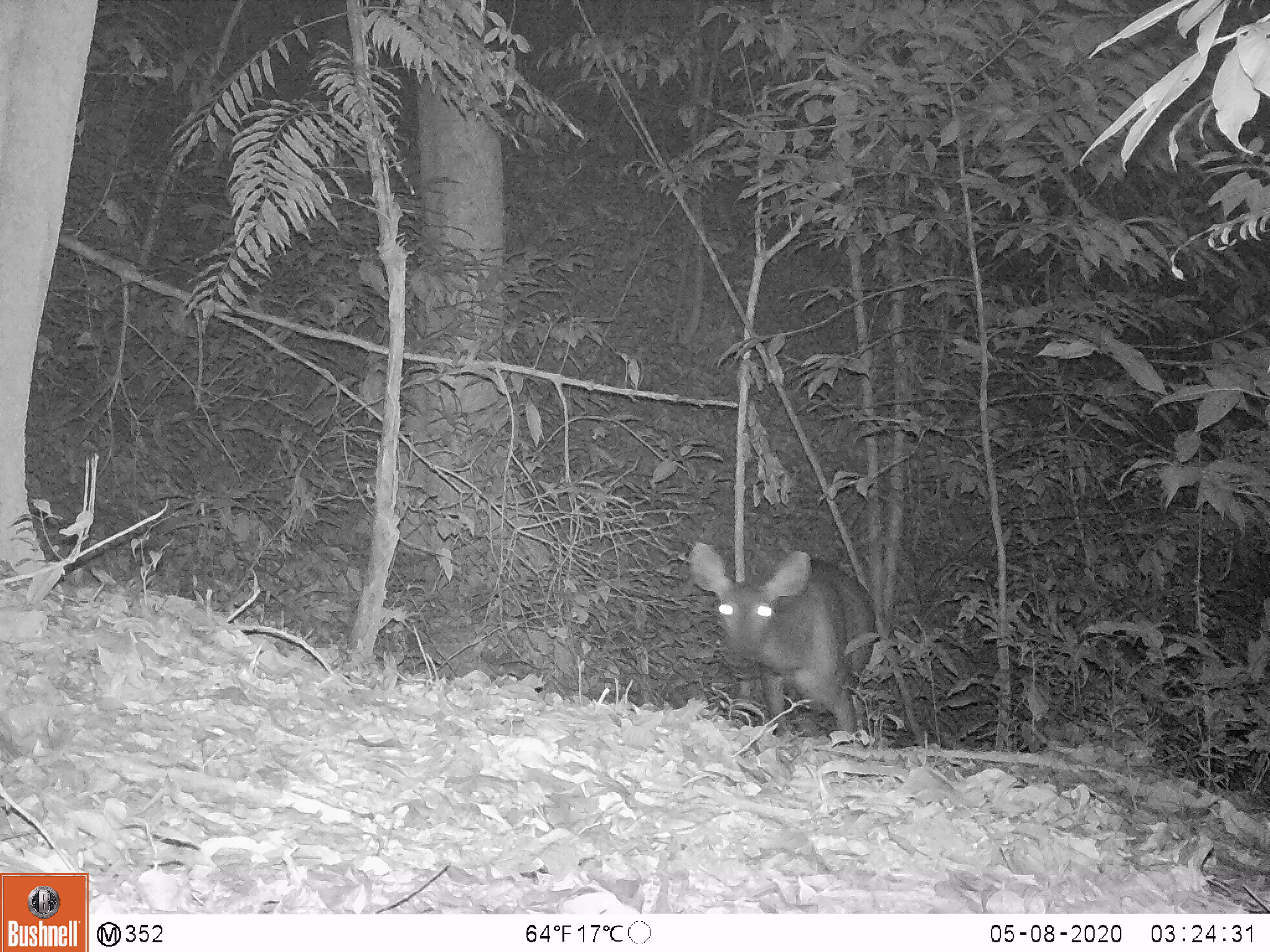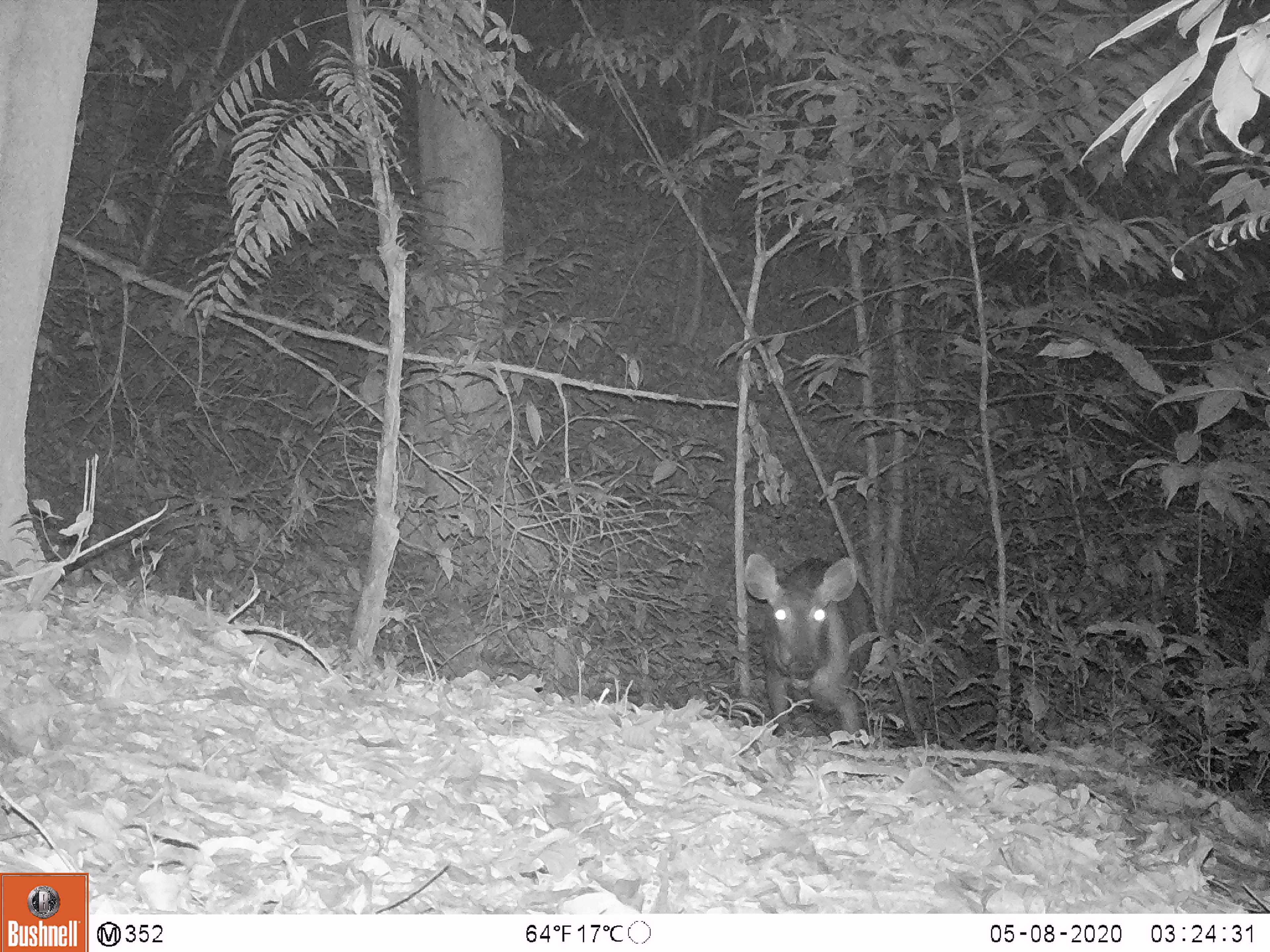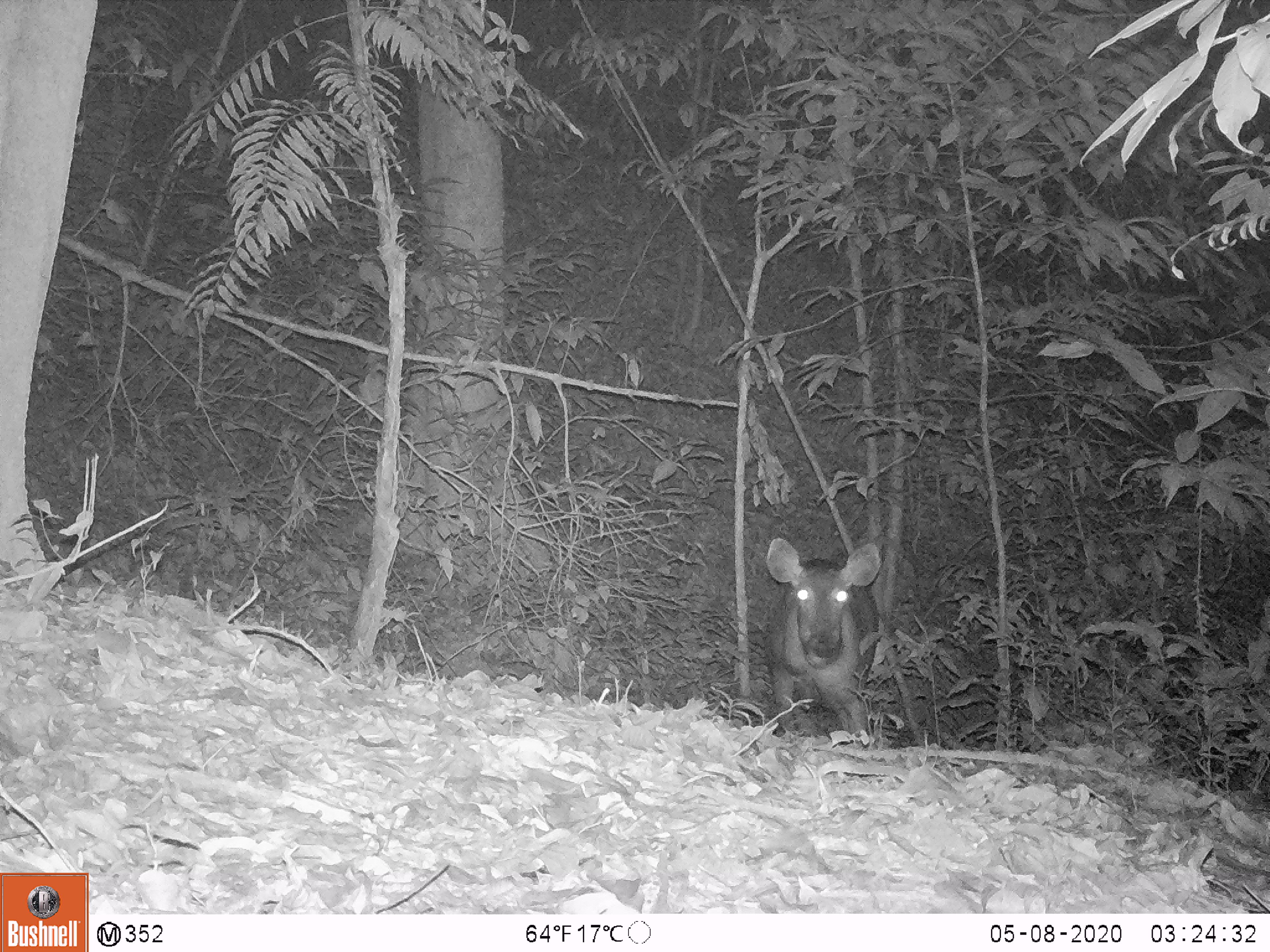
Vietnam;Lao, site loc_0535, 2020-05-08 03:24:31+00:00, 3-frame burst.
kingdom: Animalia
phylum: Chordata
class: Mammalia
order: Artiodactyla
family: Cervidae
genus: Rusa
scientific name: Rusa unicolor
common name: sambar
Sambar (Rusa unicolor). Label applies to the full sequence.